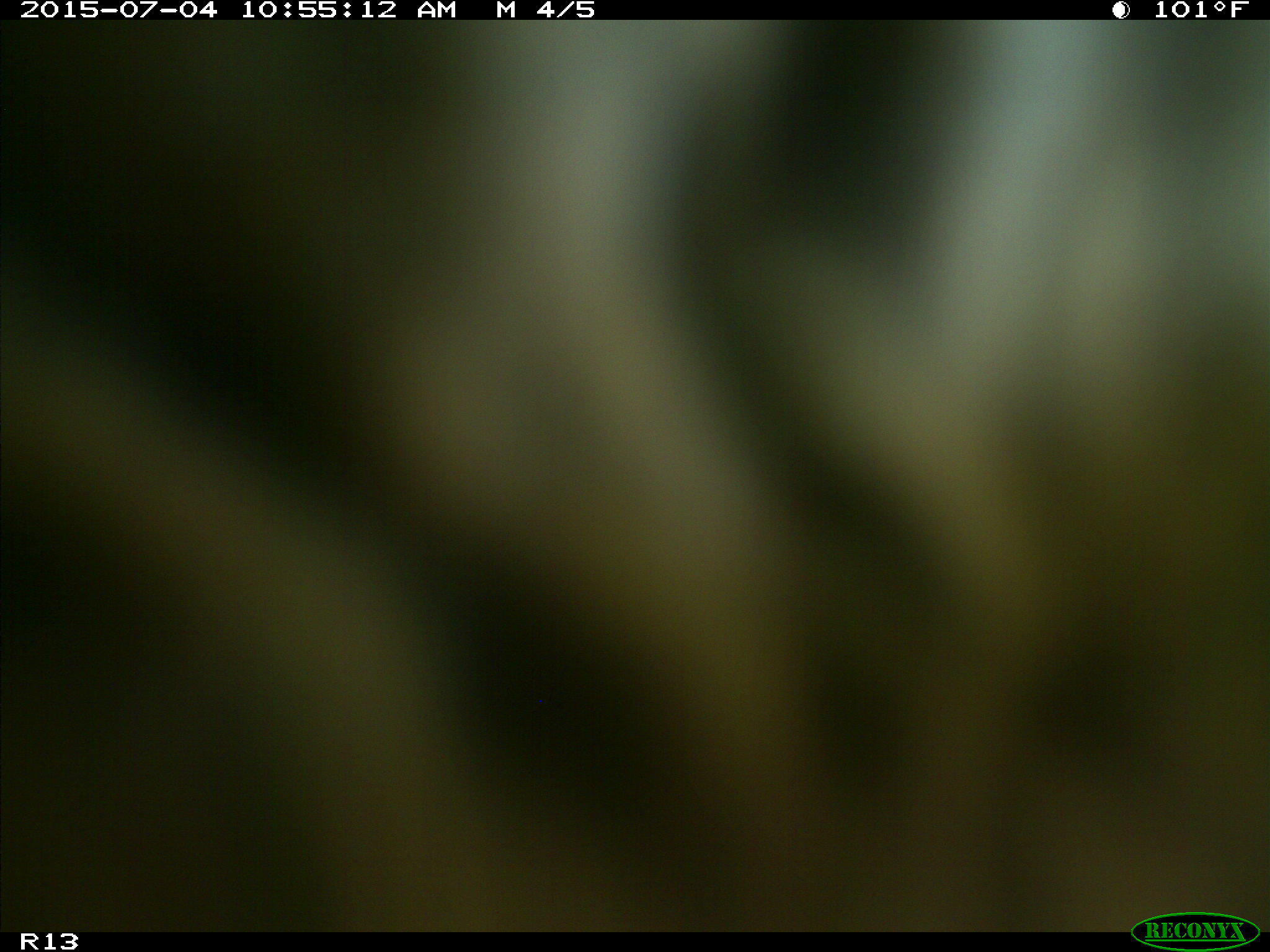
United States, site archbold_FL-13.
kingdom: Animalia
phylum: Chordata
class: Mammalia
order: Artiodactyla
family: Bovidae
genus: Bos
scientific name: Bos taurus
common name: domestic cow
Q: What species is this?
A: Bos taurus (domestic cow).